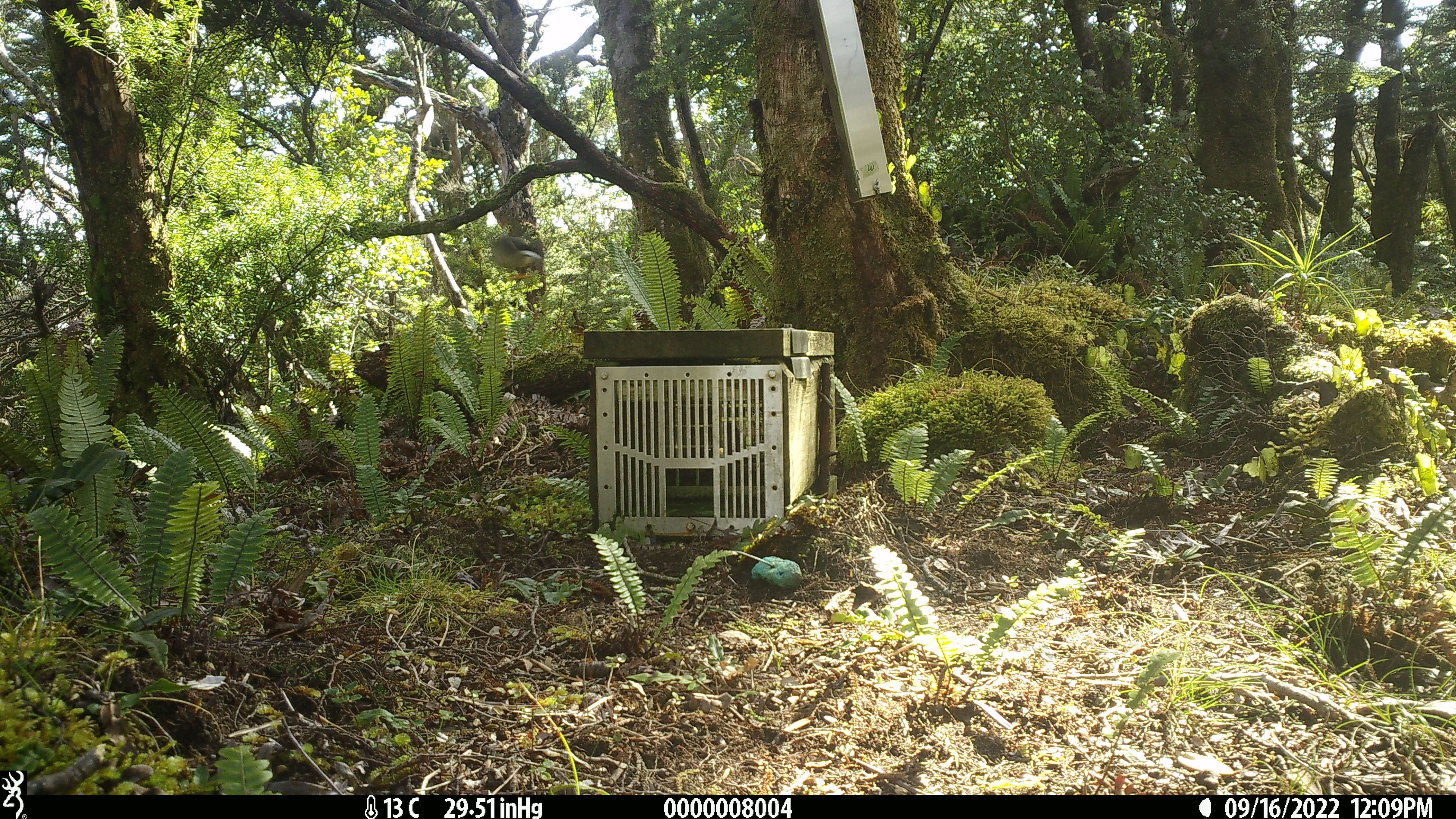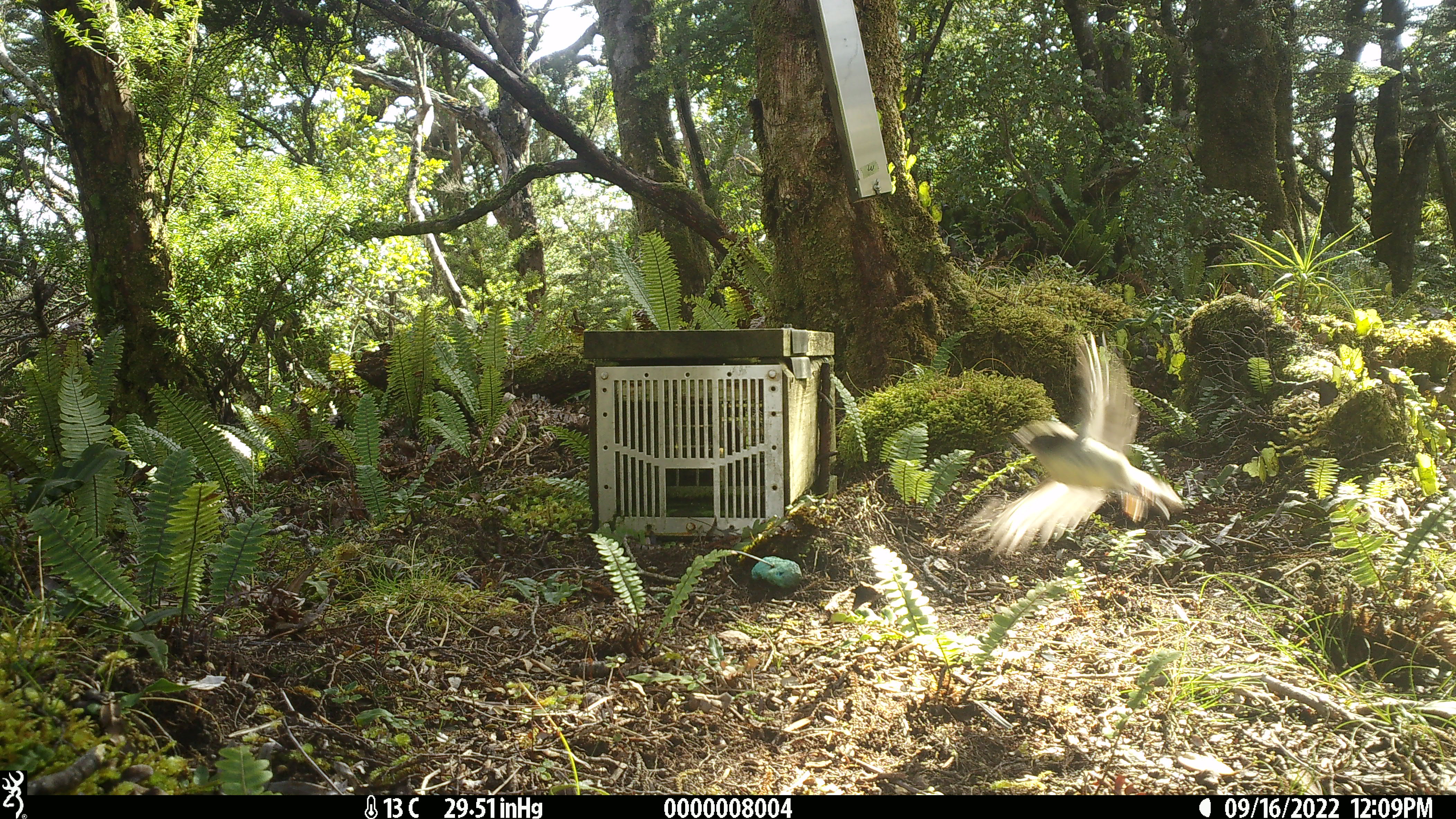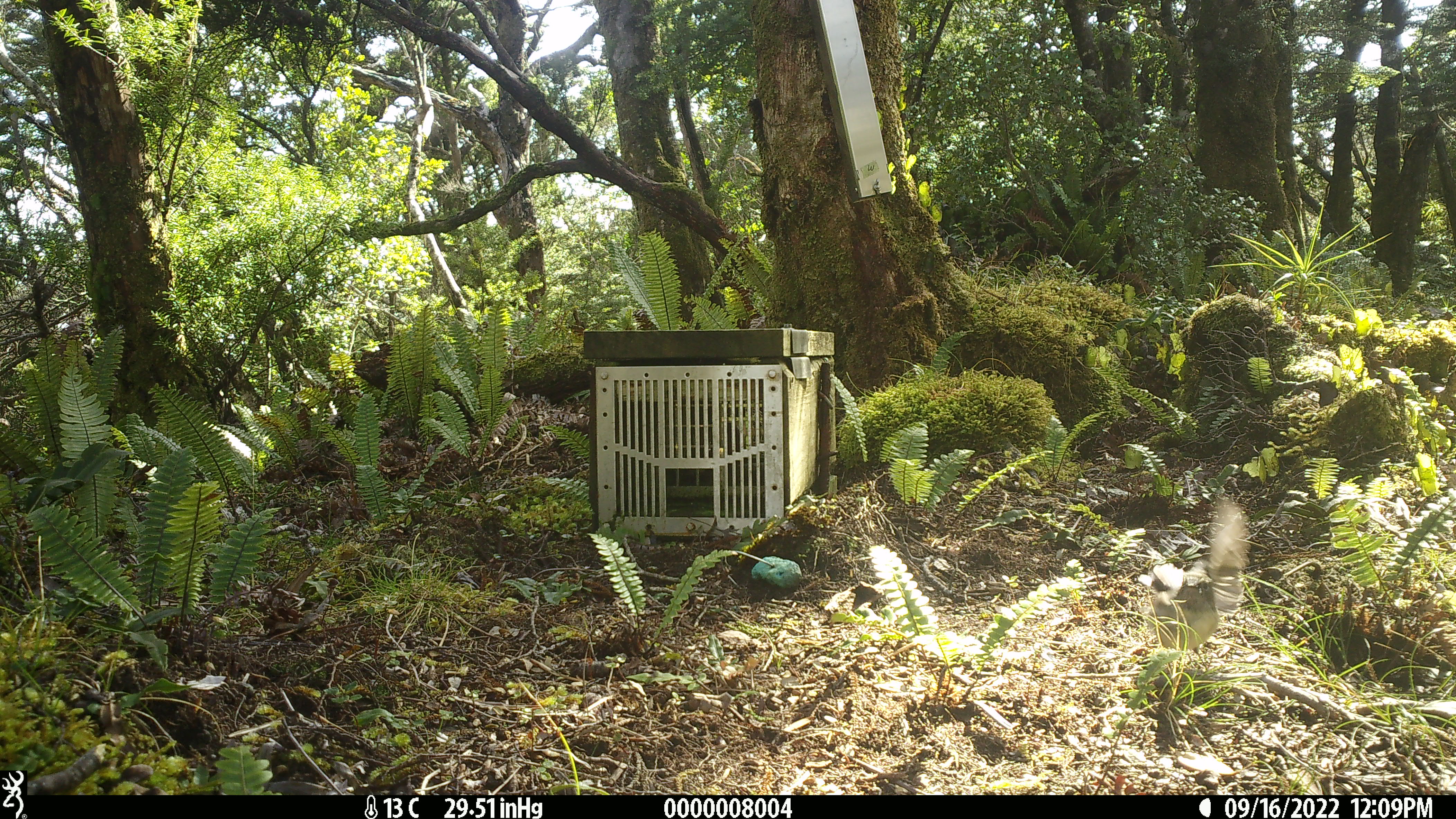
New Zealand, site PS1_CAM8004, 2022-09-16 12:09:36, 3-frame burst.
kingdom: Animalia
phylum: Chordata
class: Aves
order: Passeriformes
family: Petroicidae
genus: Petroica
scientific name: Petroica macrocephala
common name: tomtit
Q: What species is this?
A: Tomtit (Petroica macrocephala).